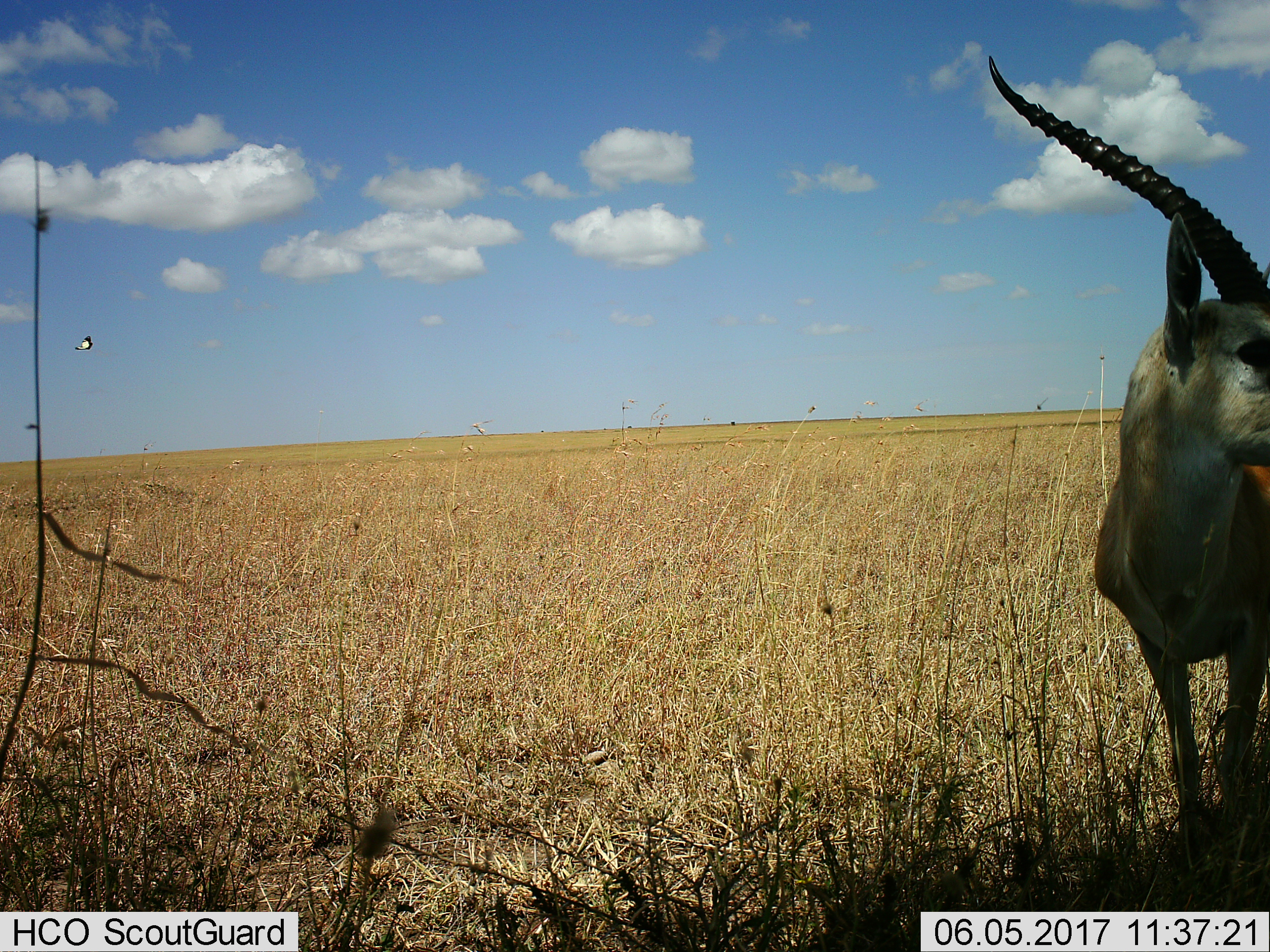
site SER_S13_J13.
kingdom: Animalia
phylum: Chordata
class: Mammalia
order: Artiodactyla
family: Bovidae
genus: Nanger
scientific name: Nanger granti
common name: grant's gazelle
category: gazellegrants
Gazellegrants (grant's gazelle) (Nanger granti), count 1. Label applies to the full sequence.